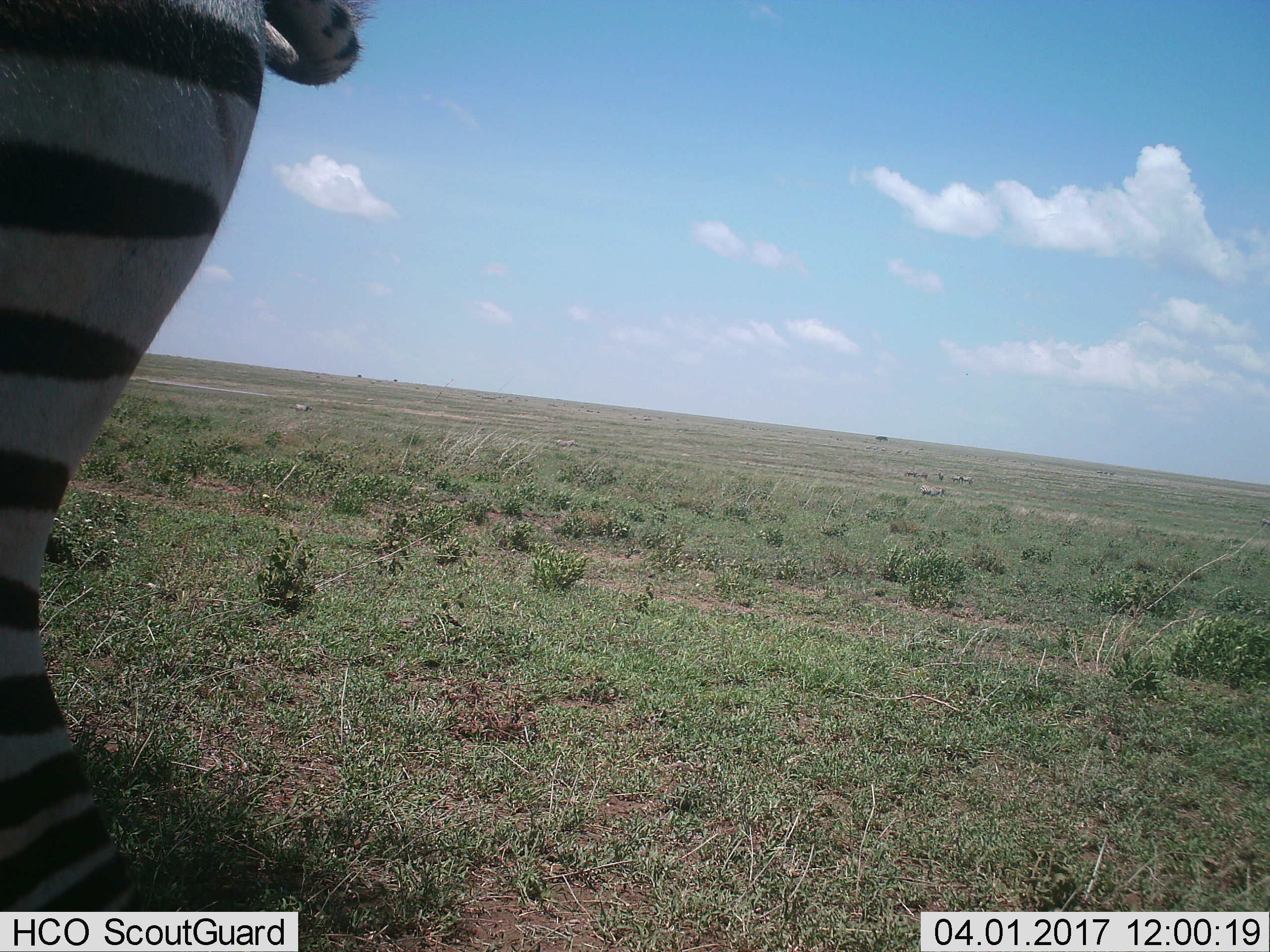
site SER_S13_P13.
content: unidentified animal